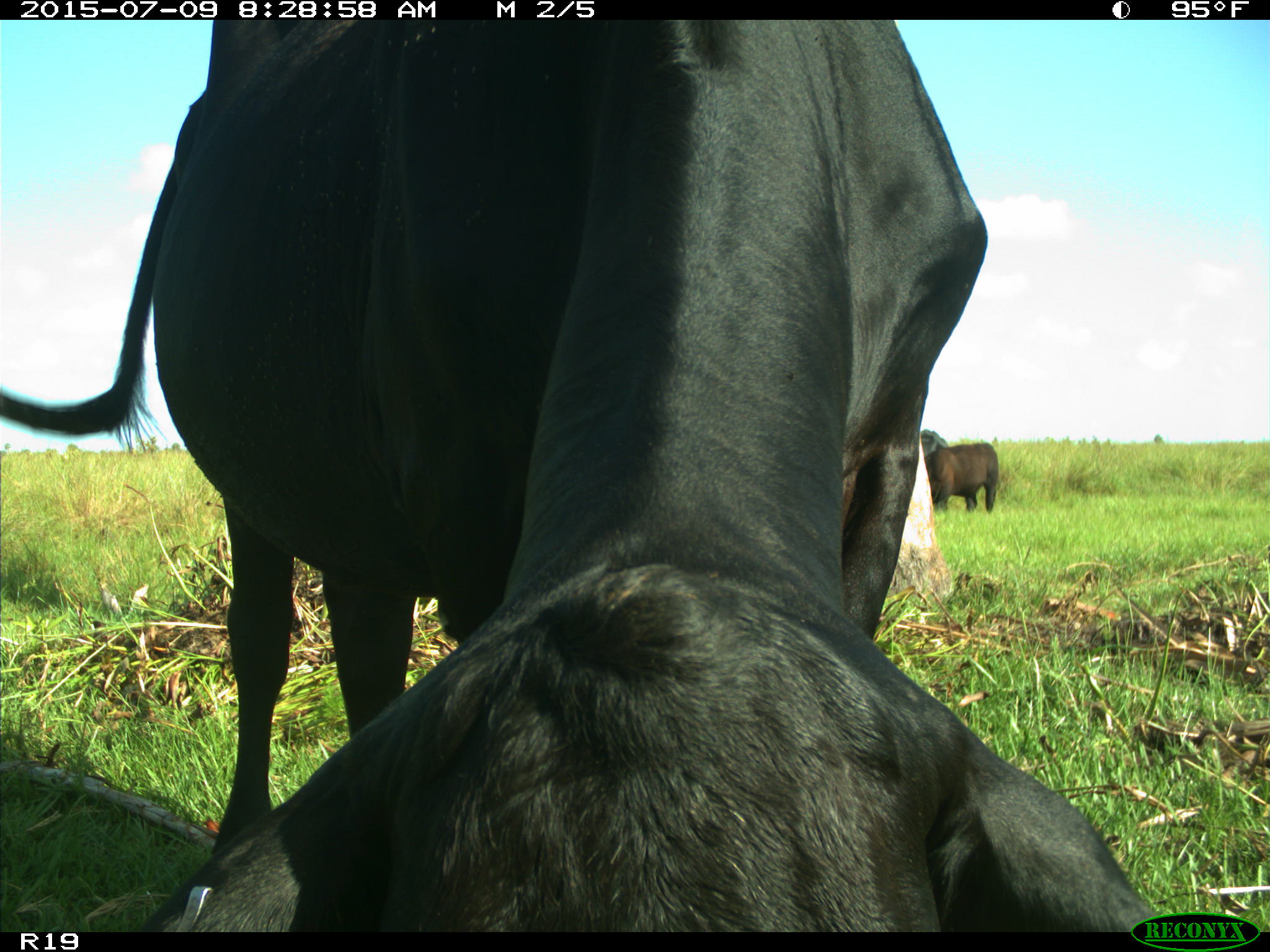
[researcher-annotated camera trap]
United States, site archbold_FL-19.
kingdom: Animalia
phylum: Chordata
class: Mammalia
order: Artiodactyla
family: Bovidae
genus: Bos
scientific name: Bos taurus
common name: domestic cow